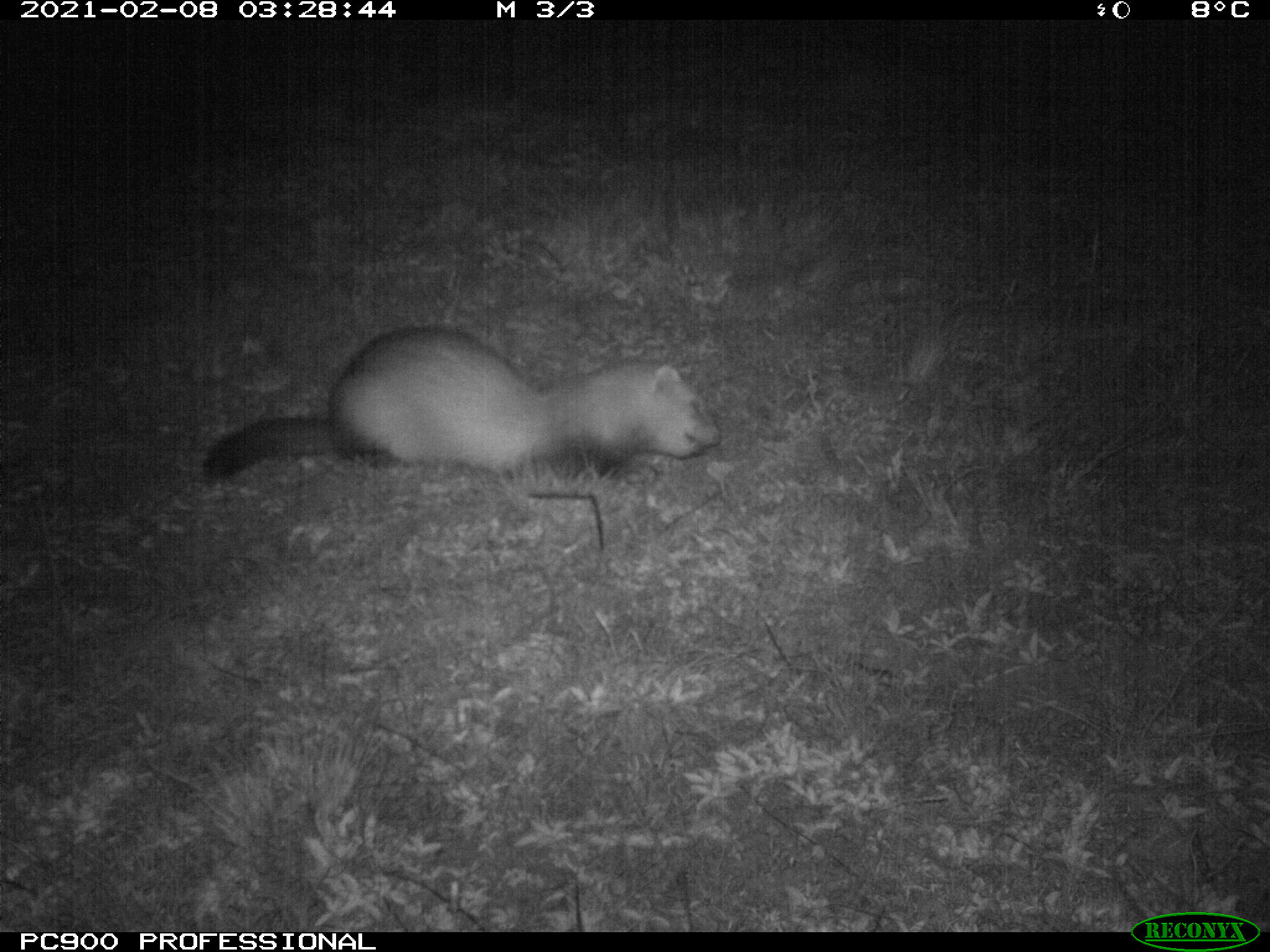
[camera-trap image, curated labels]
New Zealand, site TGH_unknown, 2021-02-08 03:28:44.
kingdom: Animalia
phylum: Chordata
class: Mammalia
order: Carnivora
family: Mustelidae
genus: Mustela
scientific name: Mustela furo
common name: ferret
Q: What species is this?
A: Ferret (Mustela furo).